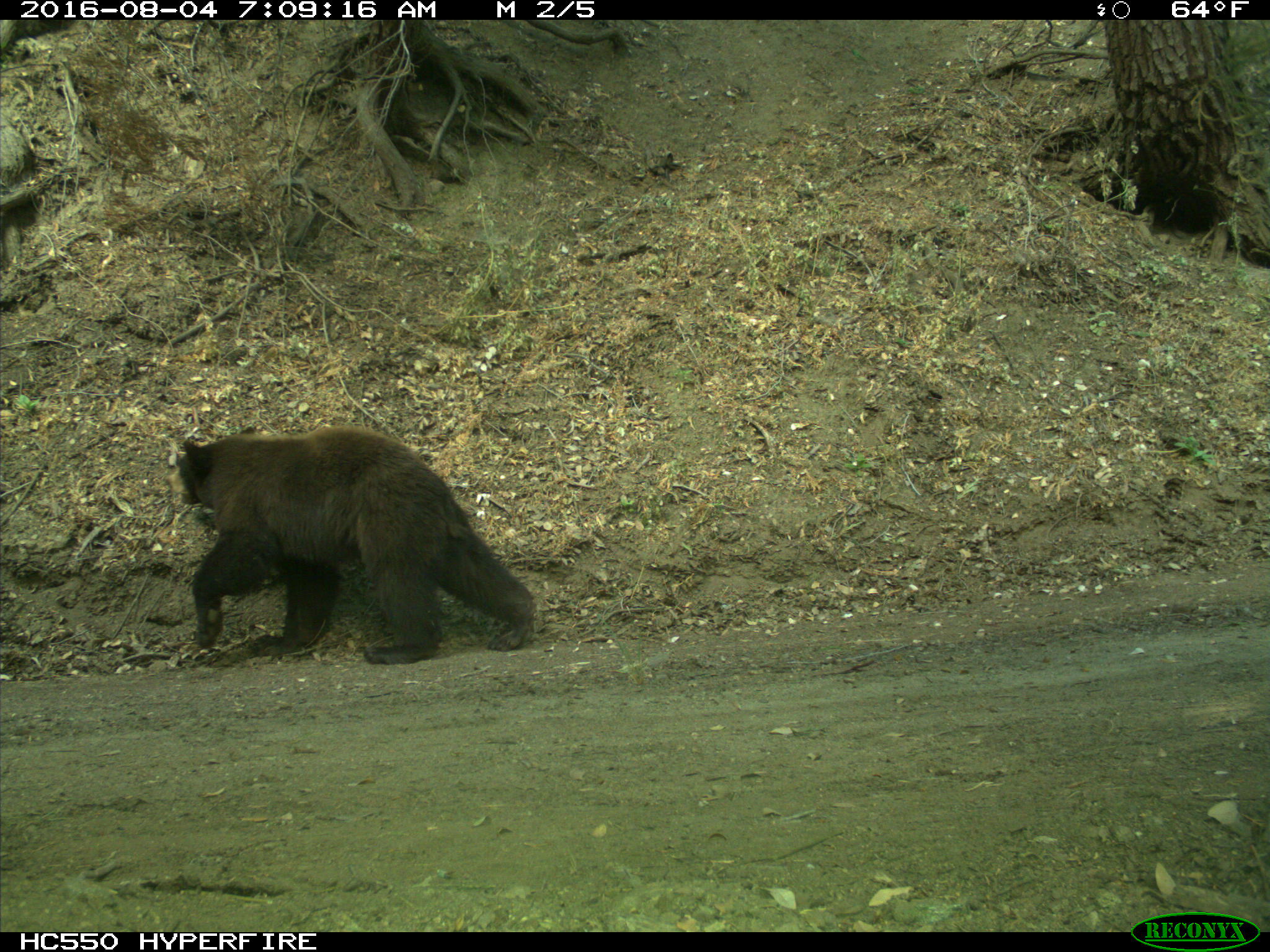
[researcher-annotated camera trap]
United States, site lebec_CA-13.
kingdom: Animalia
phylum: Chordata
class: Mammalia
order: Carnivora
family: Ursidae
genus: Ursus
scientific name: Ursus americanus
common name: american black bear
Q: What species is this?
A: Ursus americanus (american black bear).